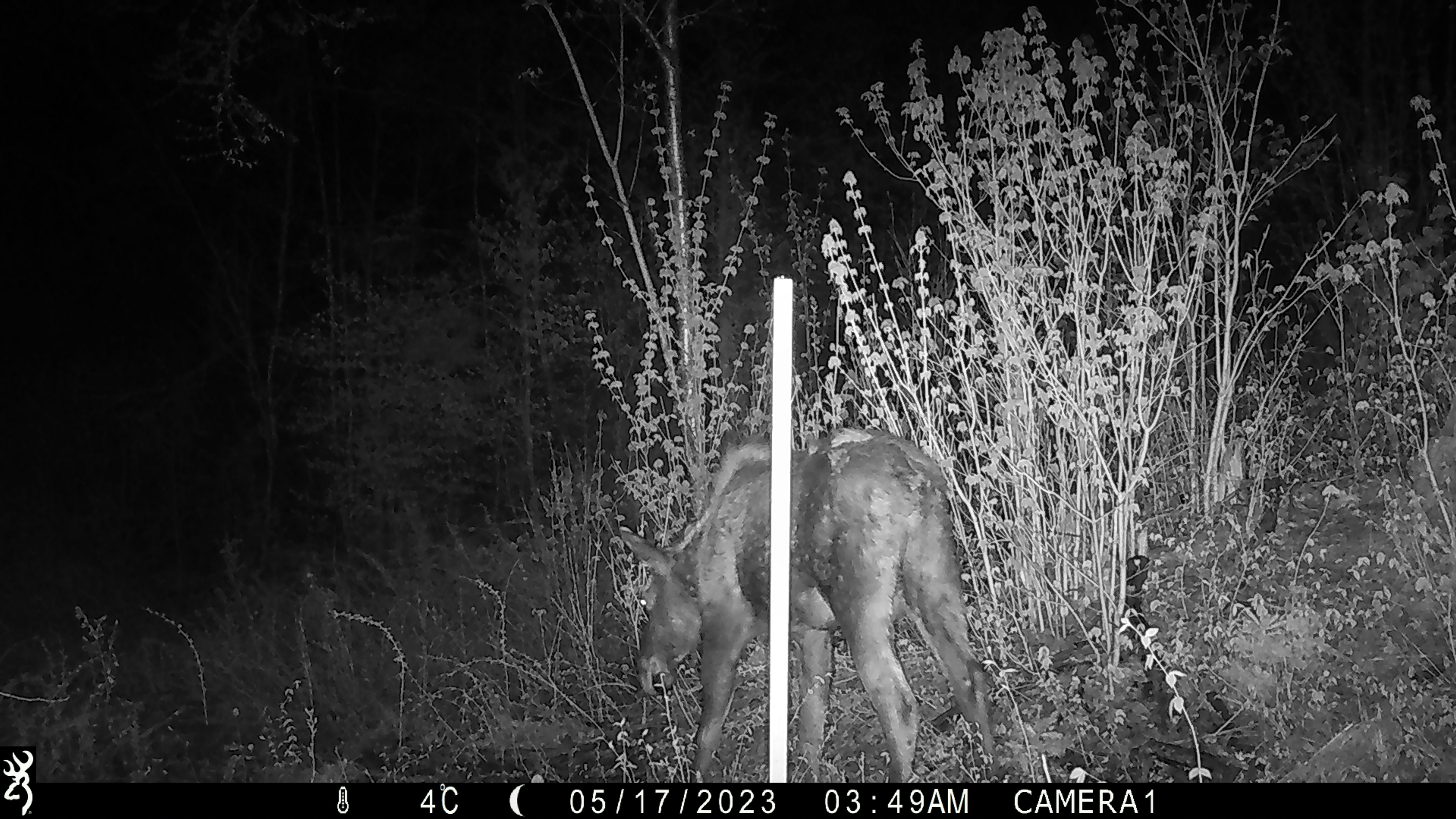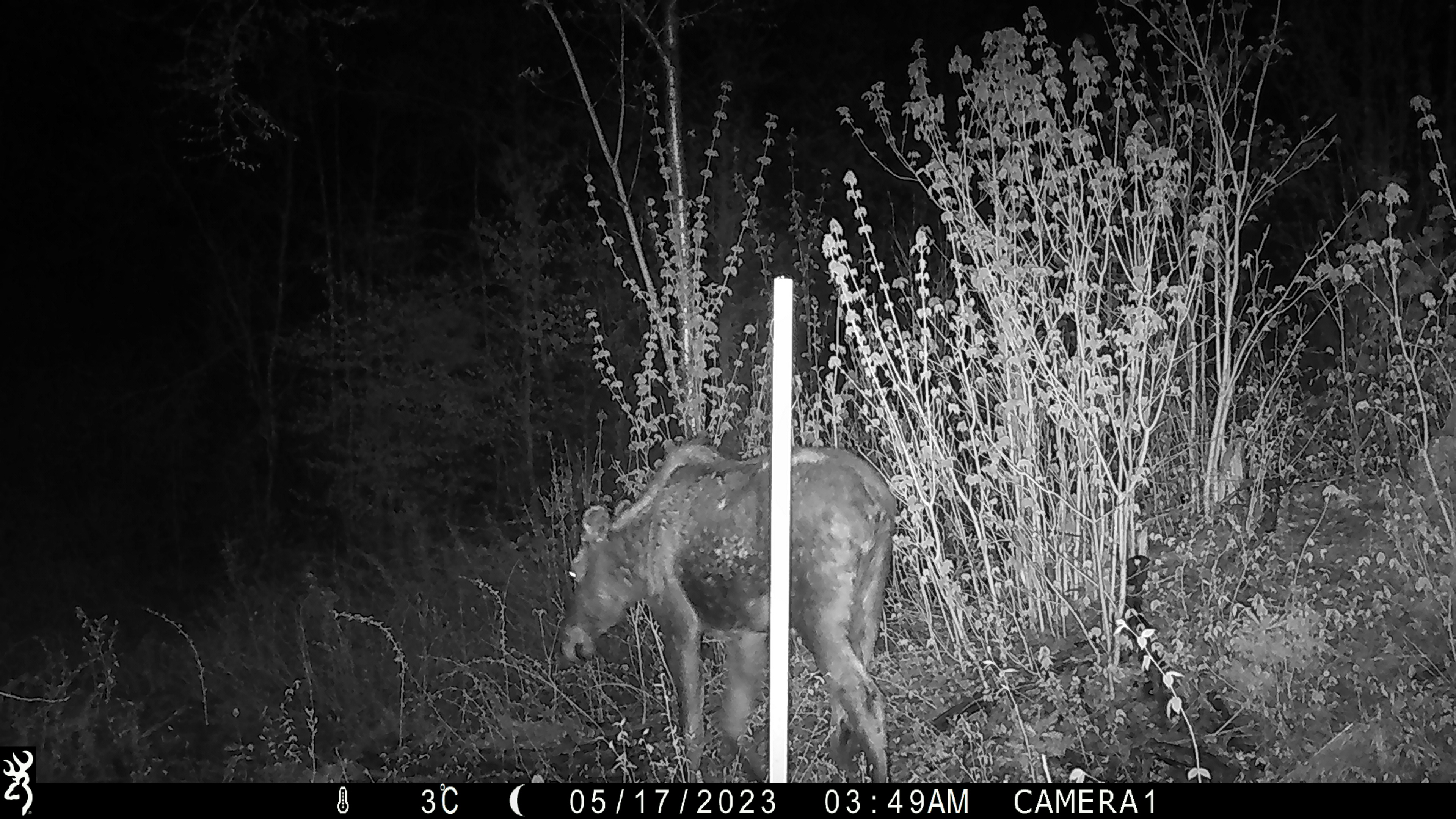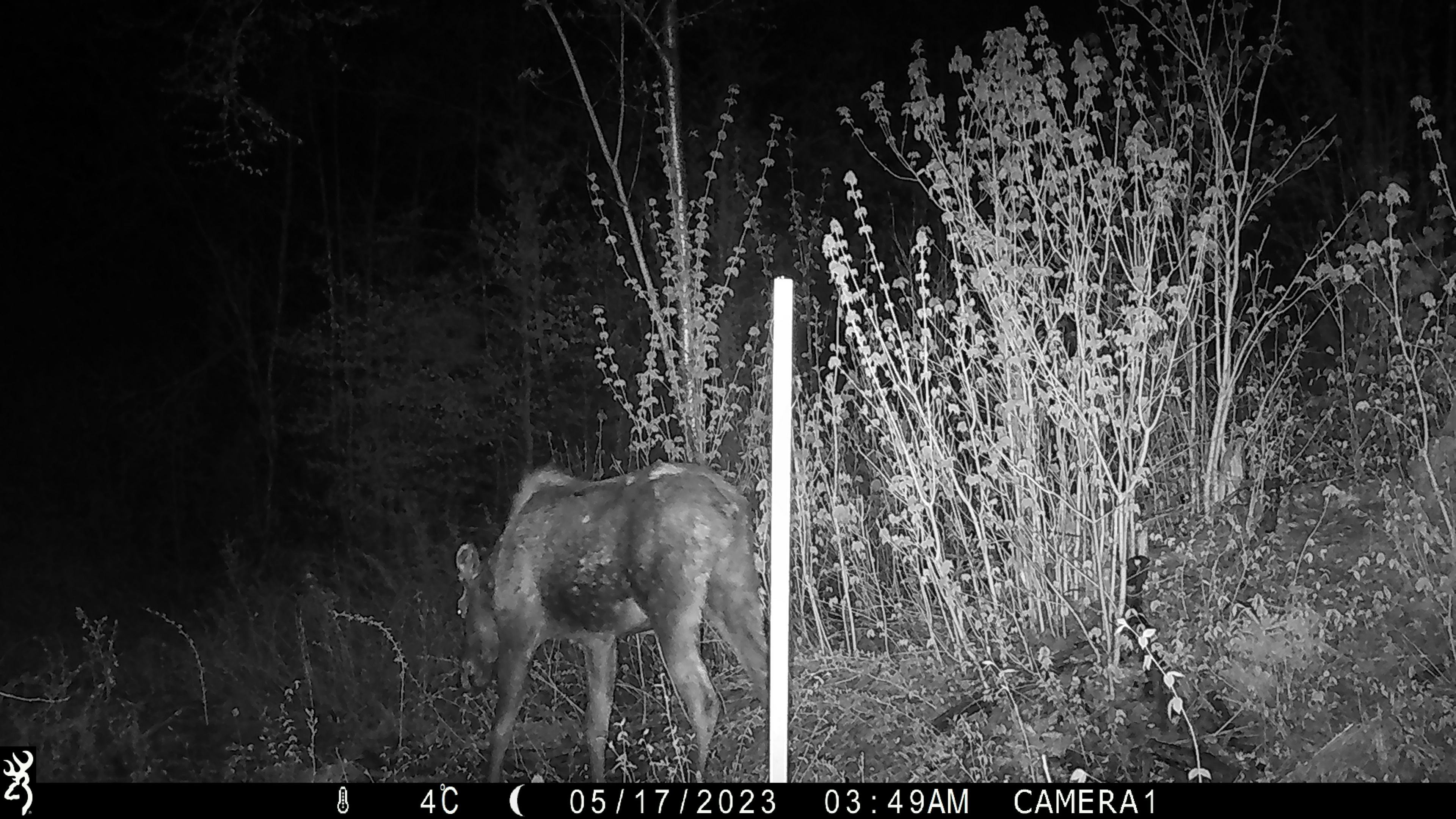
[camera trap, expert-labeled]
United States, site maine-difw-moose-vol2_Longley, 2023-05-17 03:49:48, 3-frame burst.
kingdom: Animalia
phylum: Chordata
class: Mammalia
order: Artiodactyla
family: Cervidae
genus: Alces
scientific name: Alces alces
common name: moose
Moose (Alces alces).